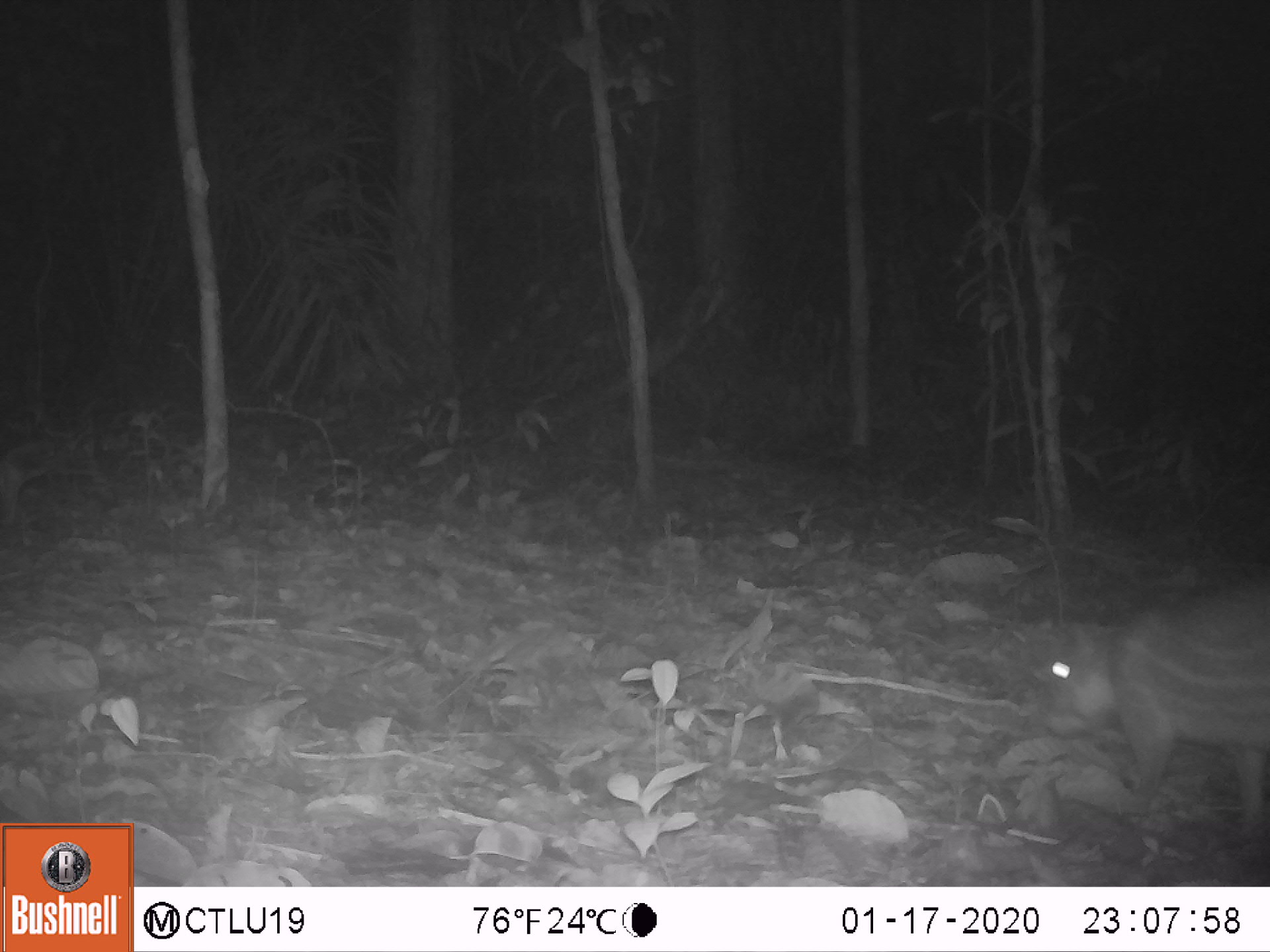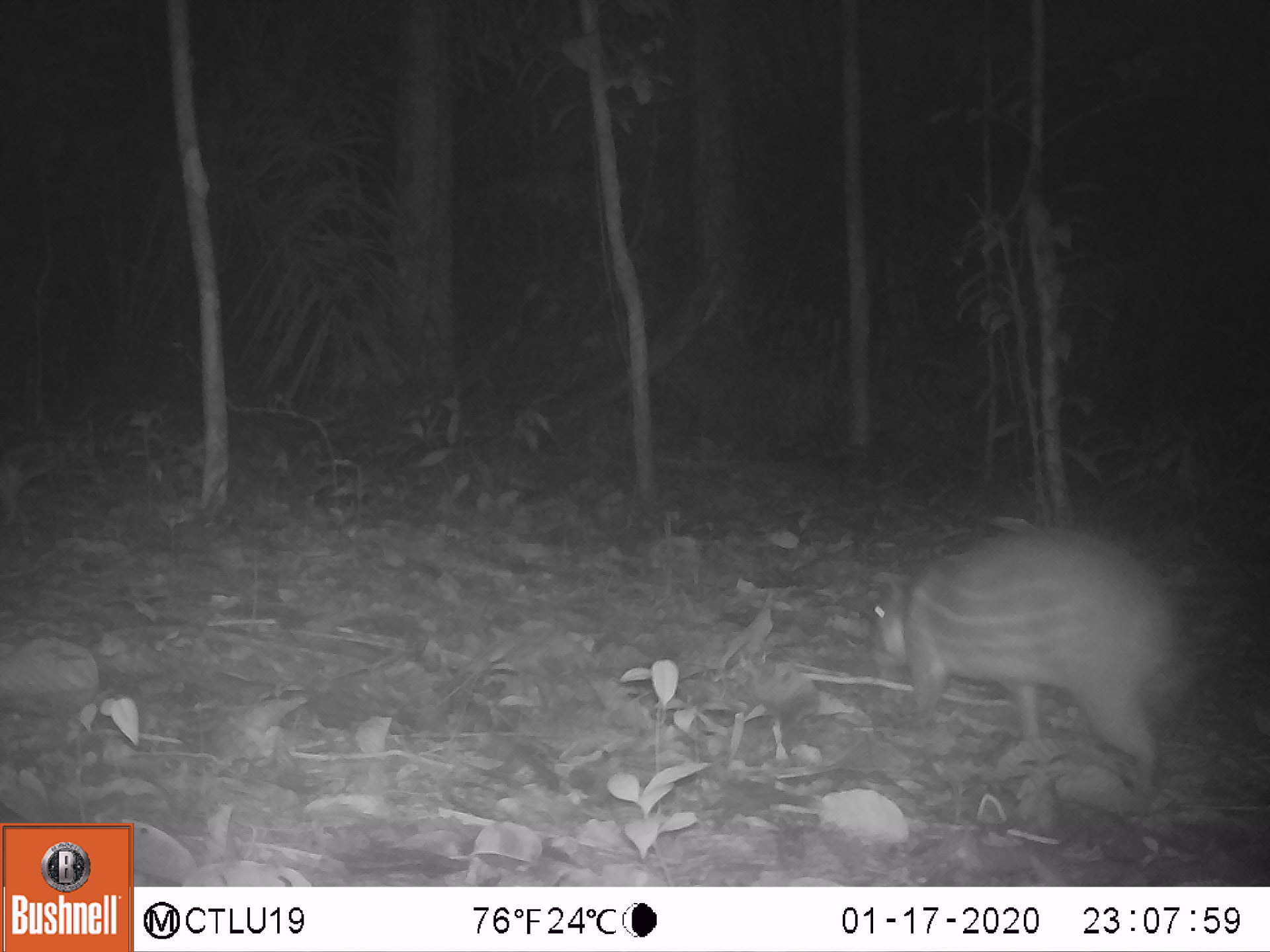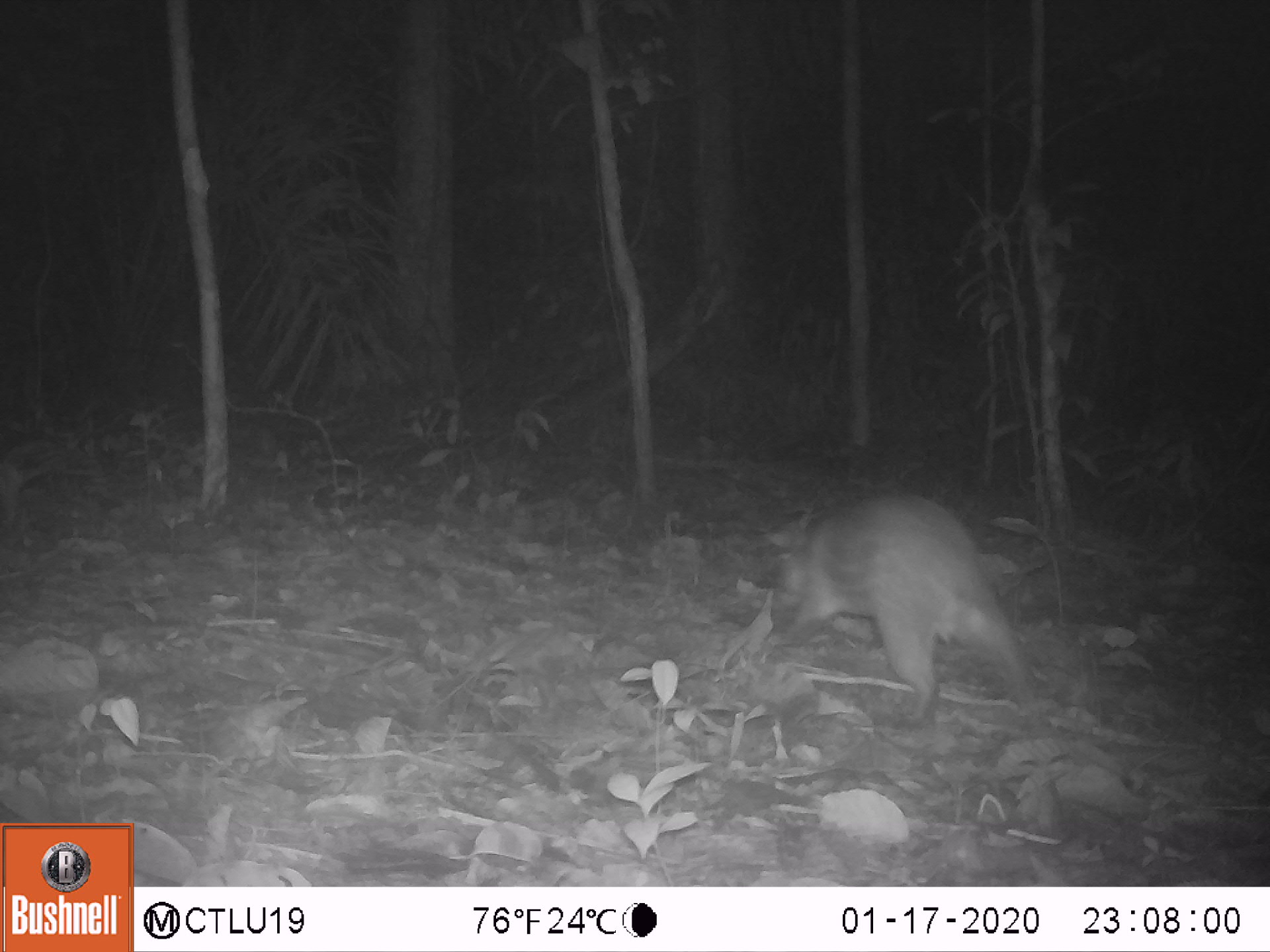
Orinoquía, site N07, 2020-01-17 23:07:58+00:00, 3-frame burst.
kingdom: Animalia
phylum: Chordata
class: Mammalia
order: Rodentia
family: Cuniculidae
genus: Cuniculus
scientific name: Cuniculus paca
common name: spotted paca